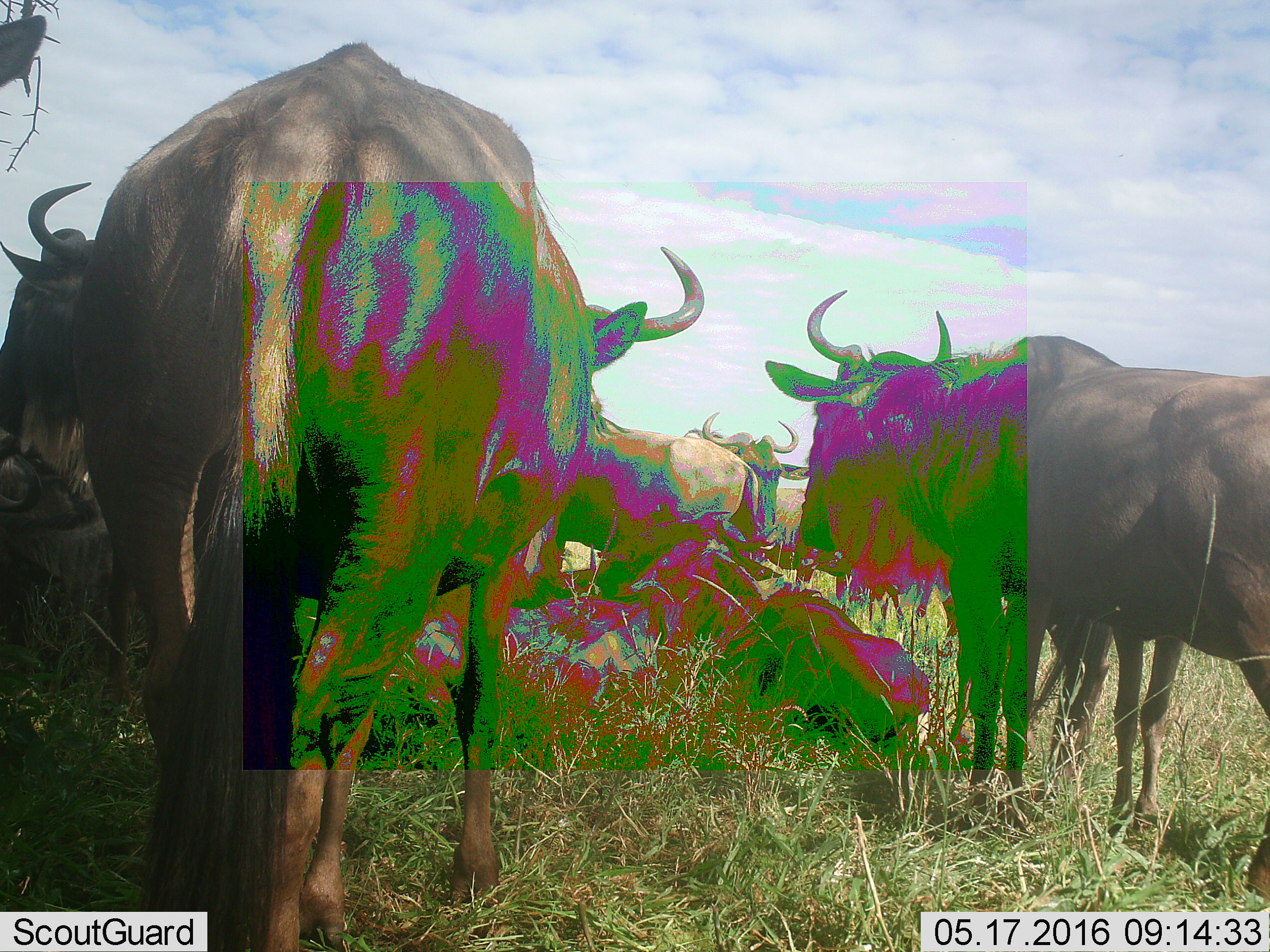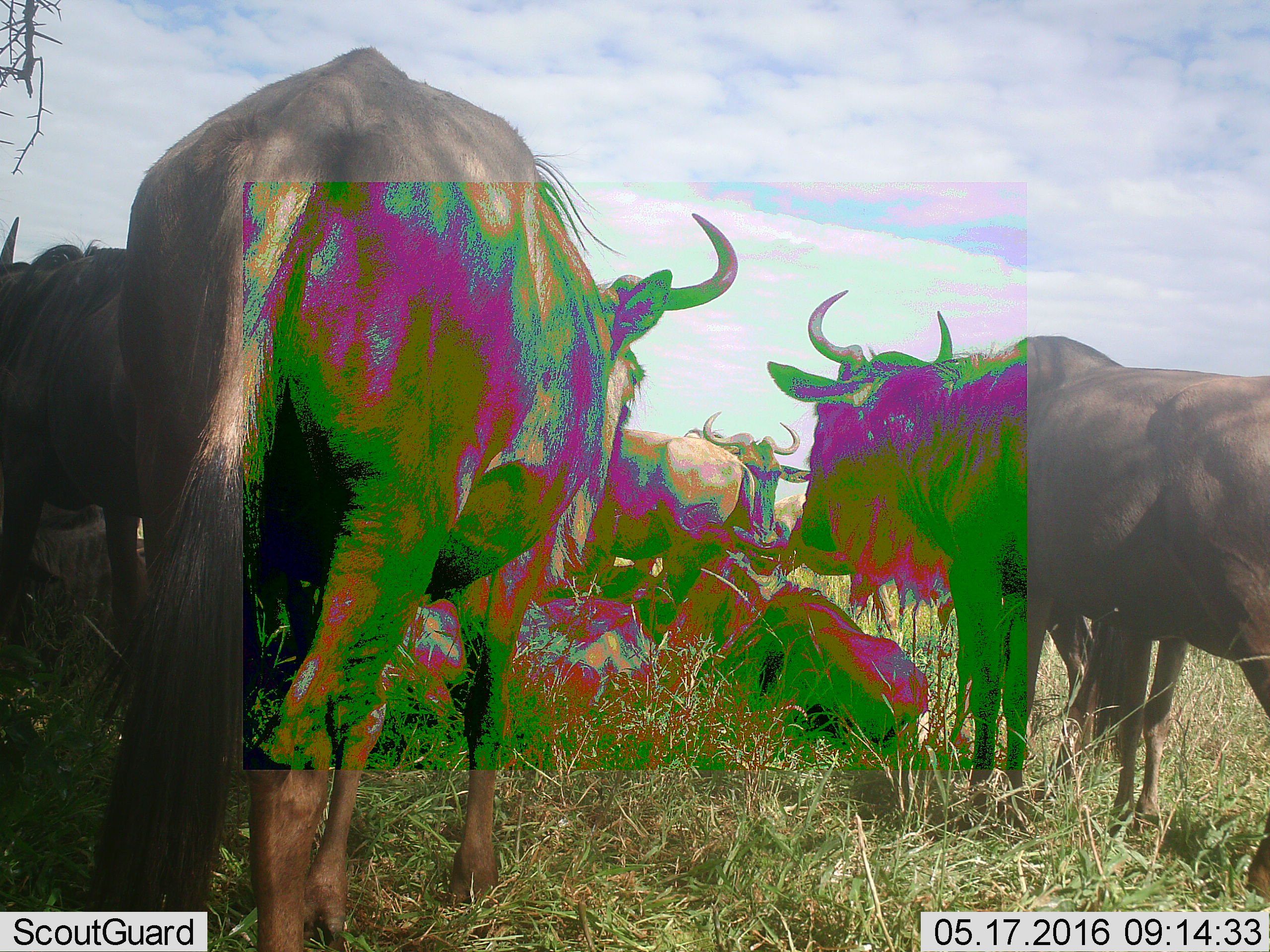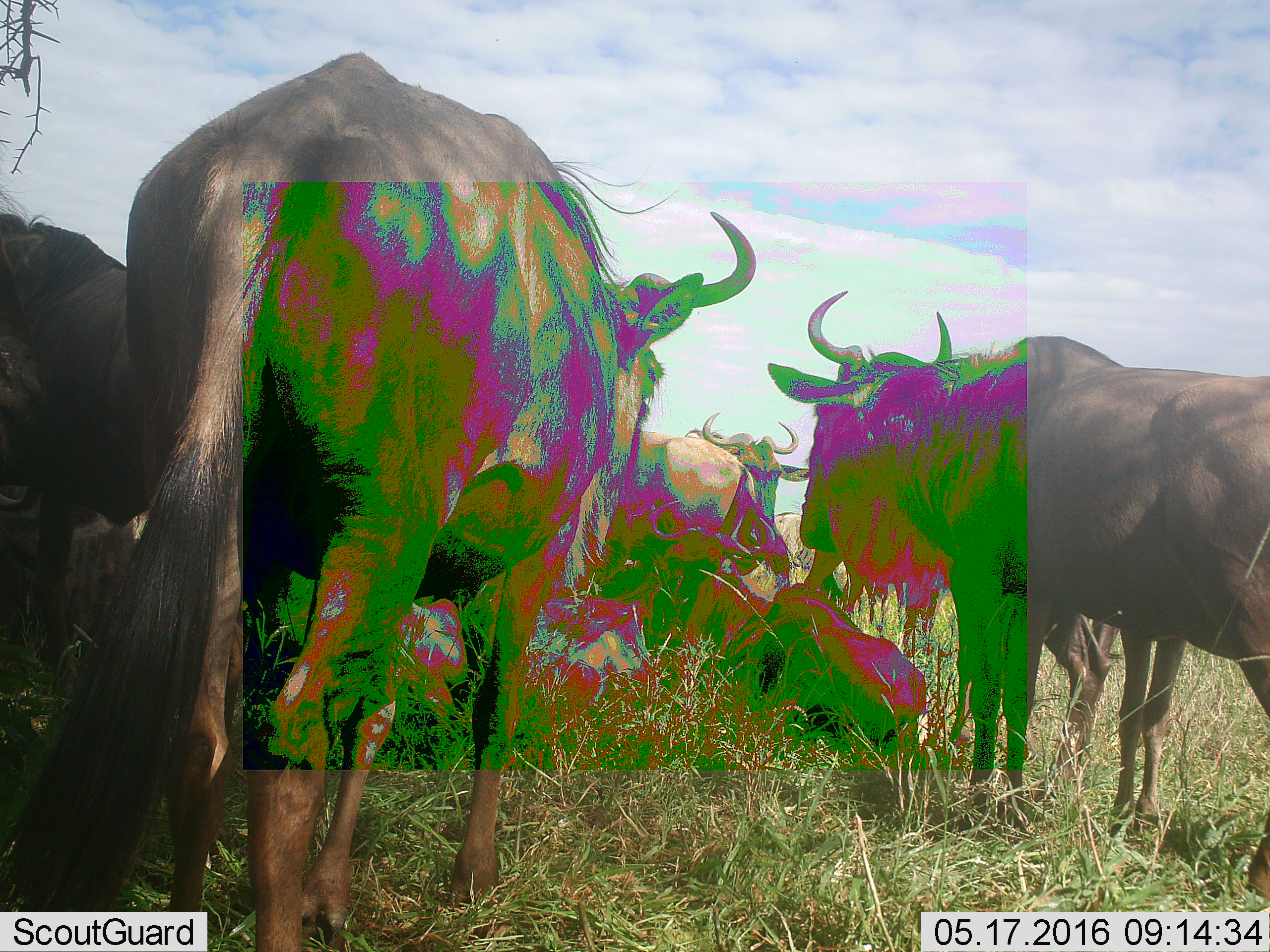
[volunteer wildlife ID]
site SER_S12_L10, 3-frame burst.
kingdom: Animalia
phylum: Chordata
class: Mammalia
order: Artiodactyla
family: Bovidae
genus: Connochaetes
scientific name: Connochaetes taurinus taurinus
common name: blue wildebeest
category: wildebeestblue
Wildebeestblue (blue wildebeest) (Connochaetes taurinus taurinus), count 8. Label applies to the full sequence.